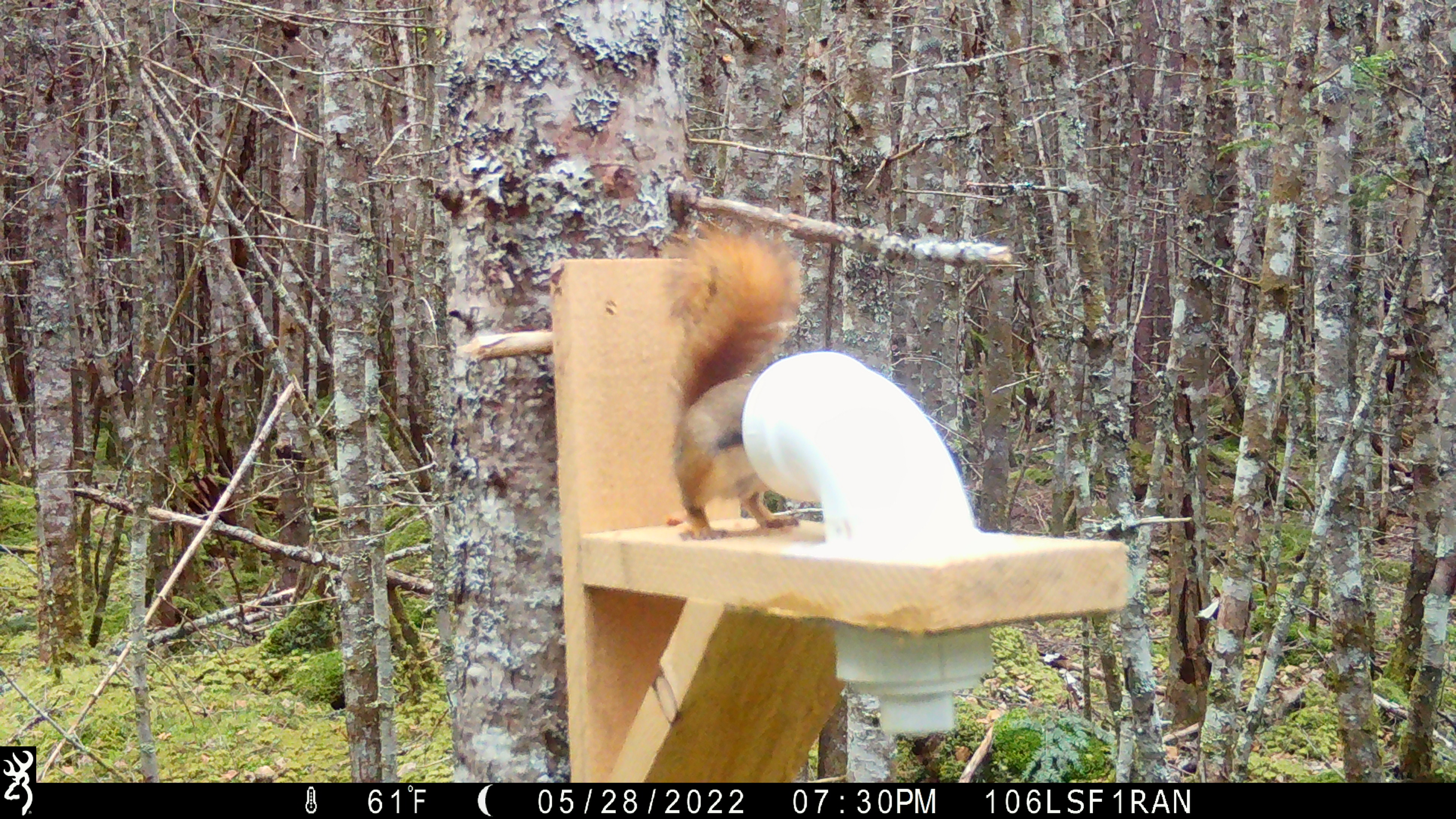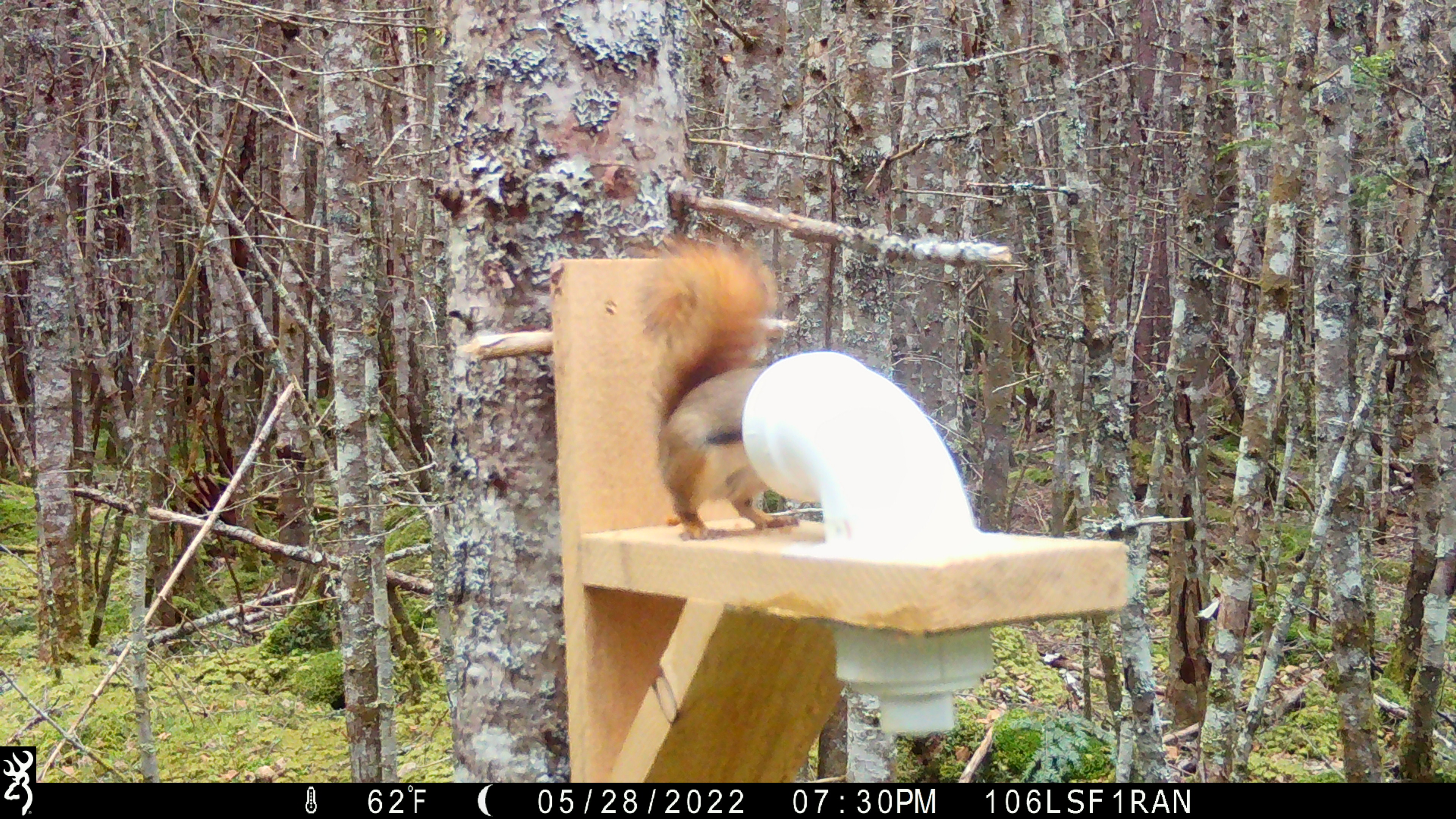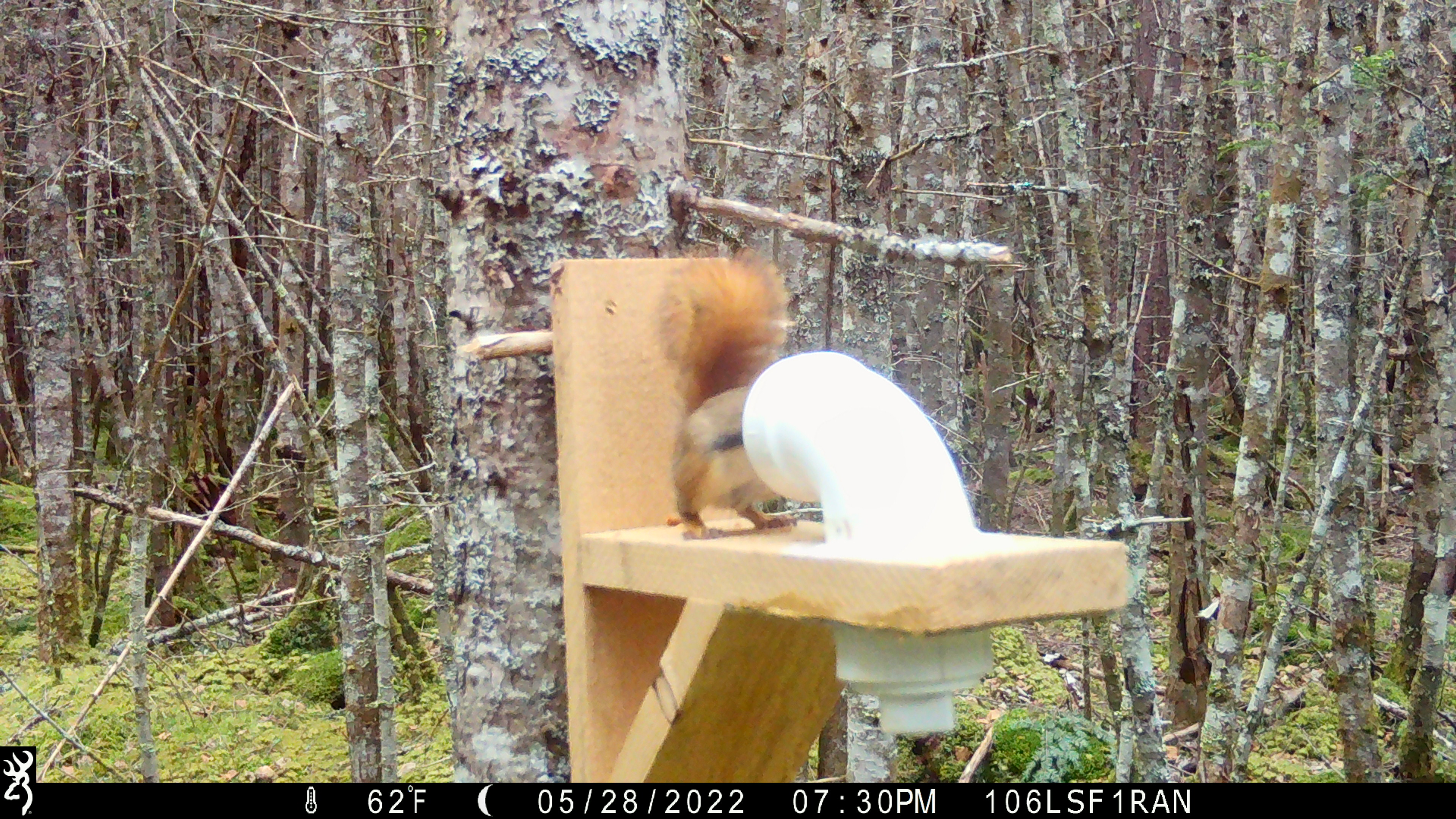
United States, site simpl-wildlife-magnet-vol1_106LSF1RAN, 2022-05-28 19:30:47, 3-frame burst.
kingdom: Animalia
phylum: Chordata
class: Mammalia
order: Rodentia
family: Sciuridae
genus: Tamiasciurus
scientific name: Tamiasciurus hudsonicus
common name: red squirrel